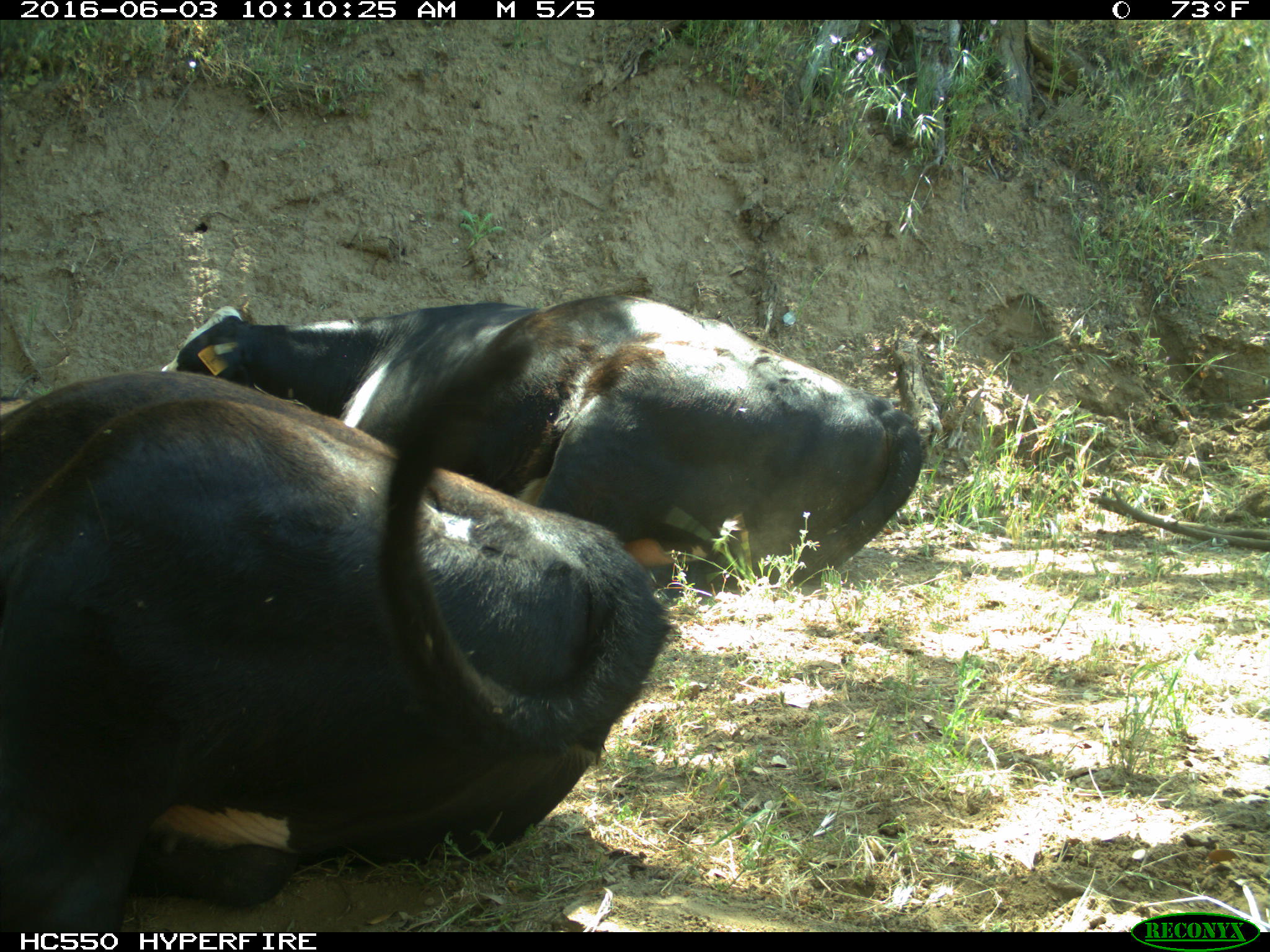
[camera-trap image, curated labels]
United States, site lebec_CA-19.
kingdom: Animalia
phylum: Chordata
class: Mammalia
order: Artiodactyla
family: Bovidae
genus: Bos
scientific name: Bos taurus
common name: domestic cow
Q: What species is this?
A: Bos taurus (domestic cow).